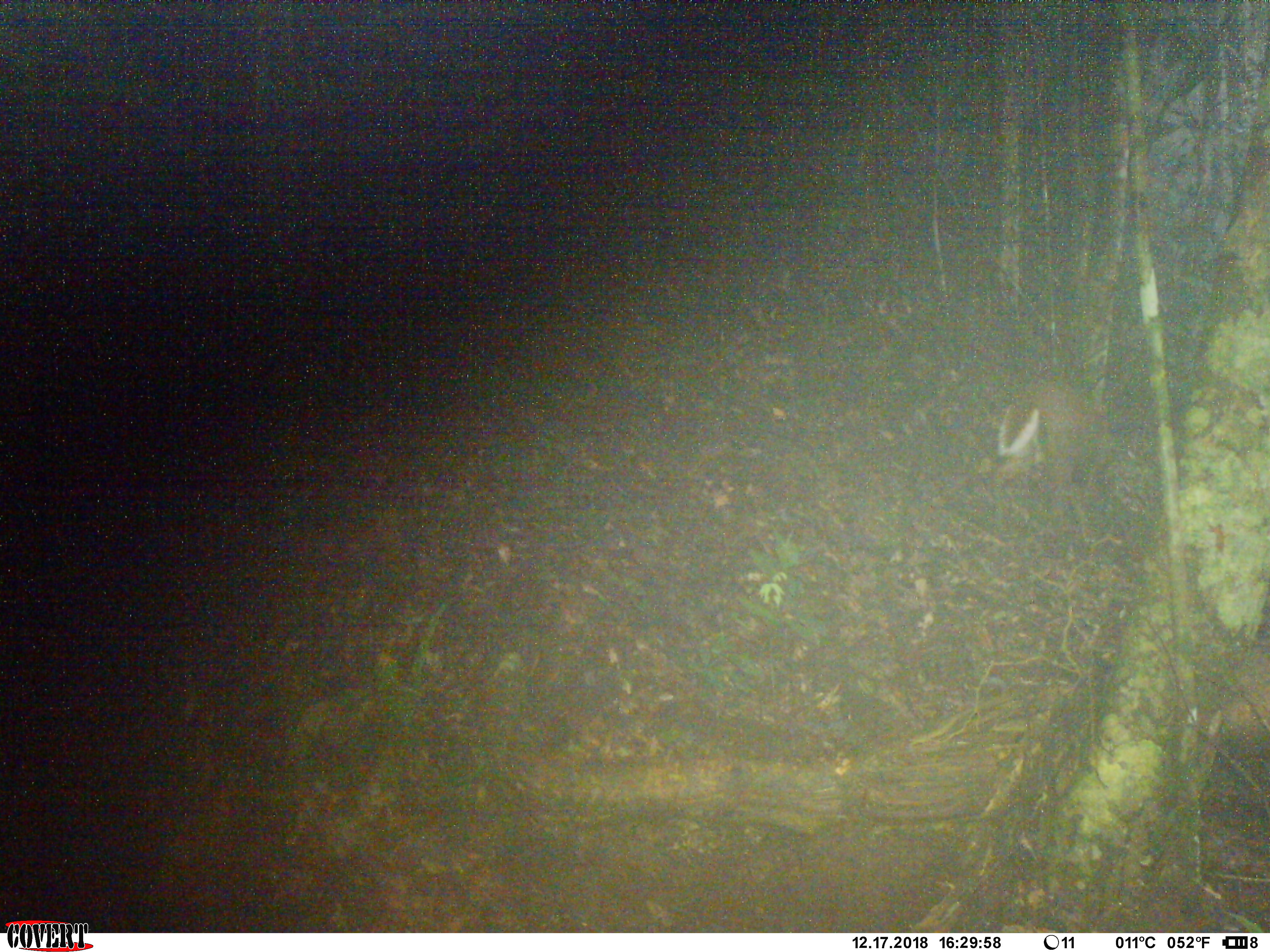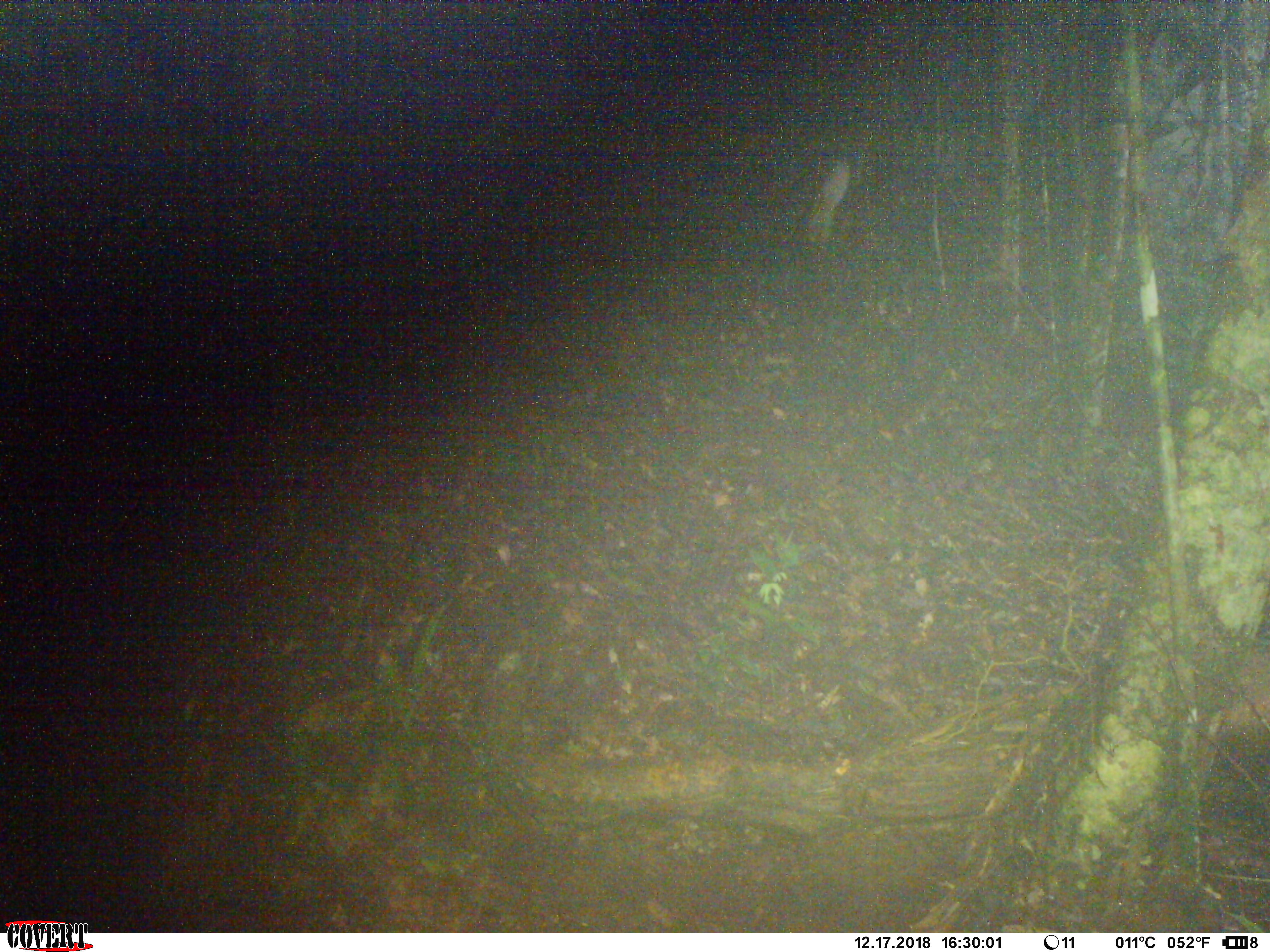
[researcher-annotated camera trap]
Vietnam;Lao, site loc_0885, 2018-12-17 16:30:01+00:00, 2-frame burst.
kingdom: Animalia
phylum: Chordata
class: Mammalia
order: Artiodactyla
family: Cervidae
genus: Muntiacus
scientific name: Muntiacus rooseveltorum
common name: roosevelt's muntjac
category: roosevelts muntjac group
Roosevelts muntjac group (roosevelt's muntjac) (Muntiacus rooseveltorum). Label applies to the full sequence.